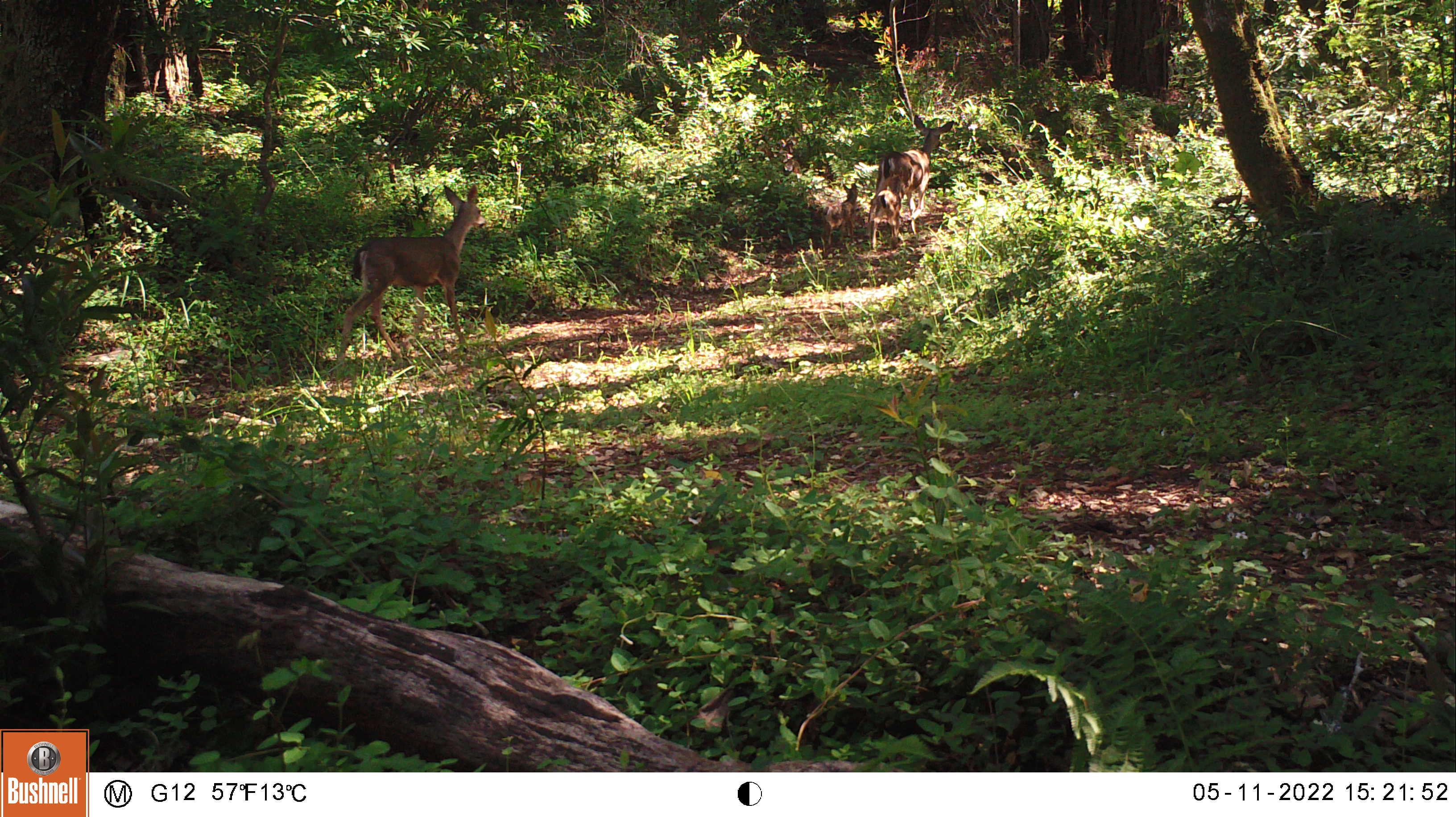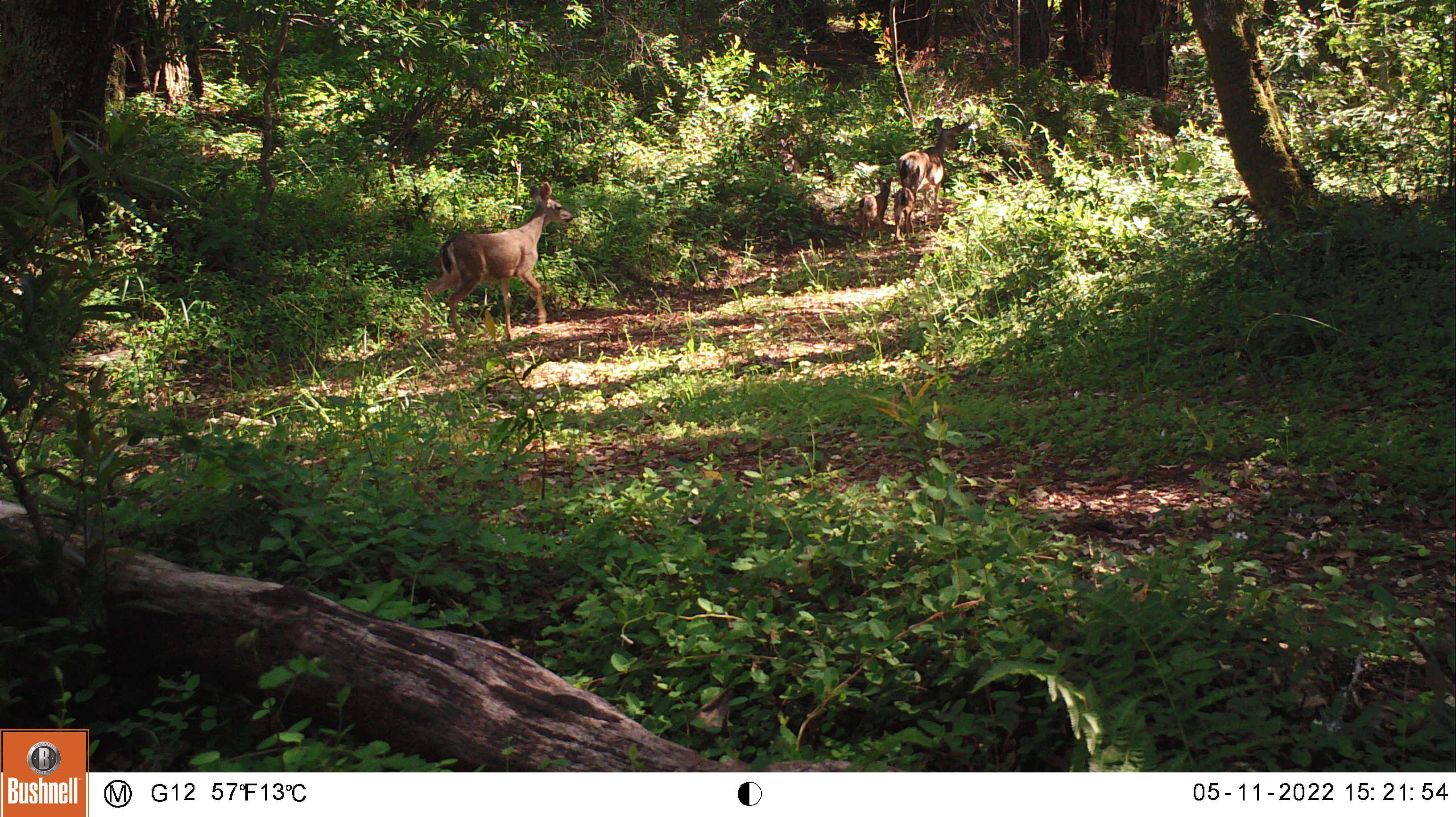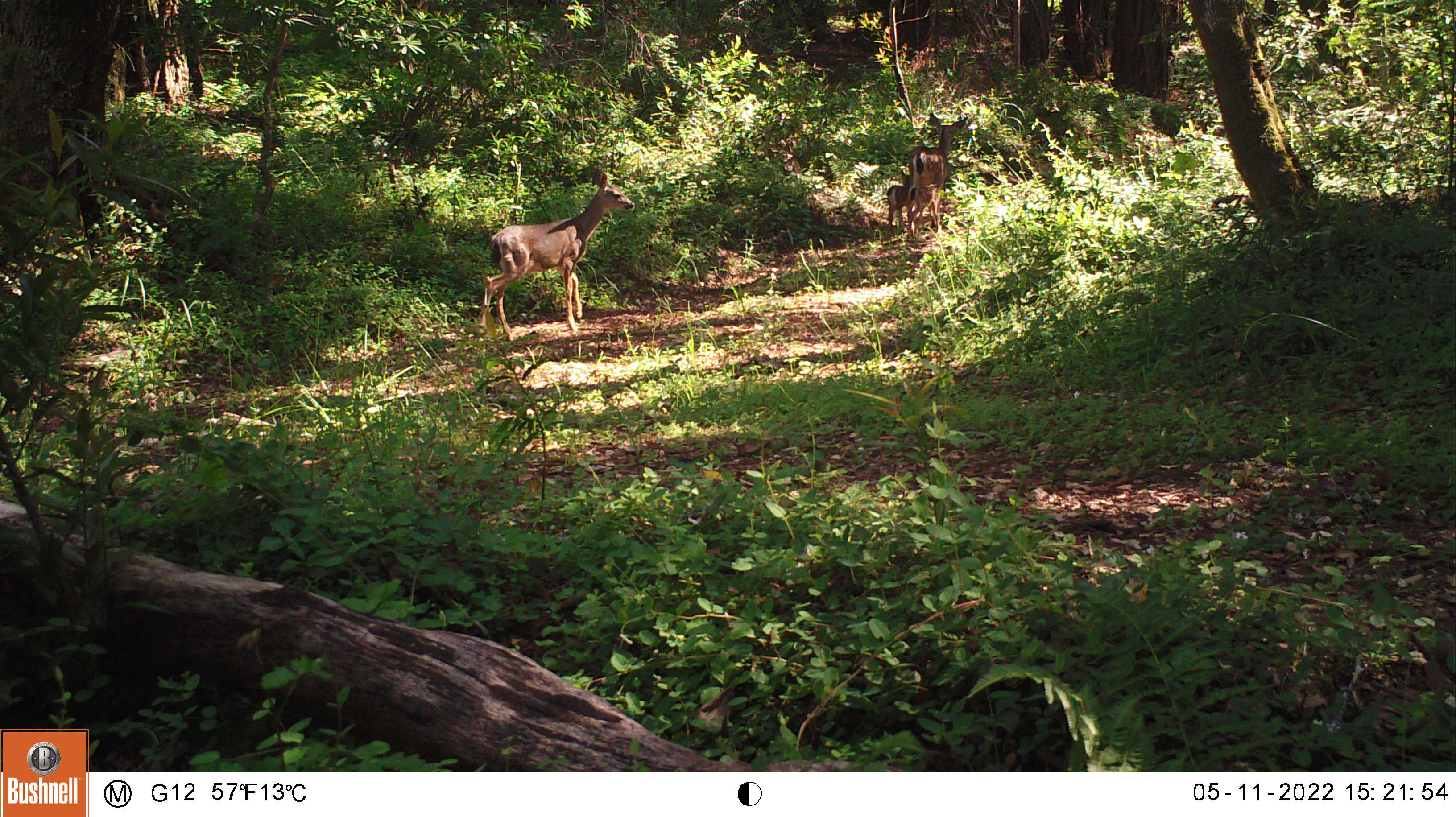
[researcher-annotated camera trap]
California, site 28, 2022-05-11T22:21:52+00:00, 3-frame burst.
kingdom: Animalia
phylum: Chordata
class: Mammalia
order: Artiodactyla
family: Cervidae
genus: Odocoileus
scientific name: Odocoileus hemionus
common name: mule deer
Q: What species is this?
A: Mule deer (Odocoileus hemionus).